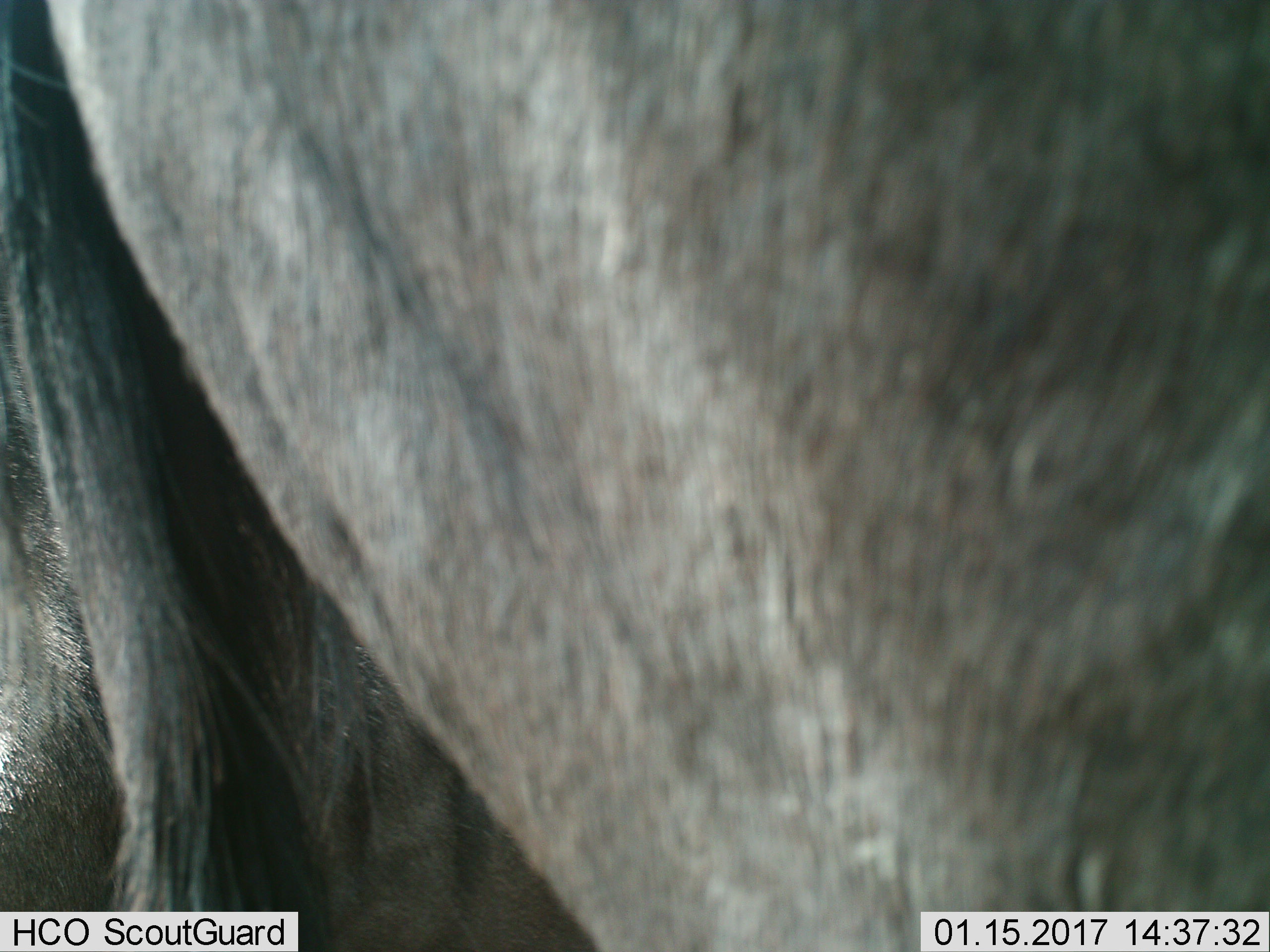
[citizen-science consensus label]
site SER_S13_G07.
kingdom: Animalia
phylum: Chordata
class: Mammalia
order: Artiodactyla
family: Bovidae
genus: Connochaetes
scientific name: Connochaetes taurinus taurinus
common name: blue wildebeest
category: wildebeestblue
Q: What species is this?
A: Wildebeestblue (blue wildebeest) (Connochaetes taurinus taurinus).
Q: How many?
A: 1.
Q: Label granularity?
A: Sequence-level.